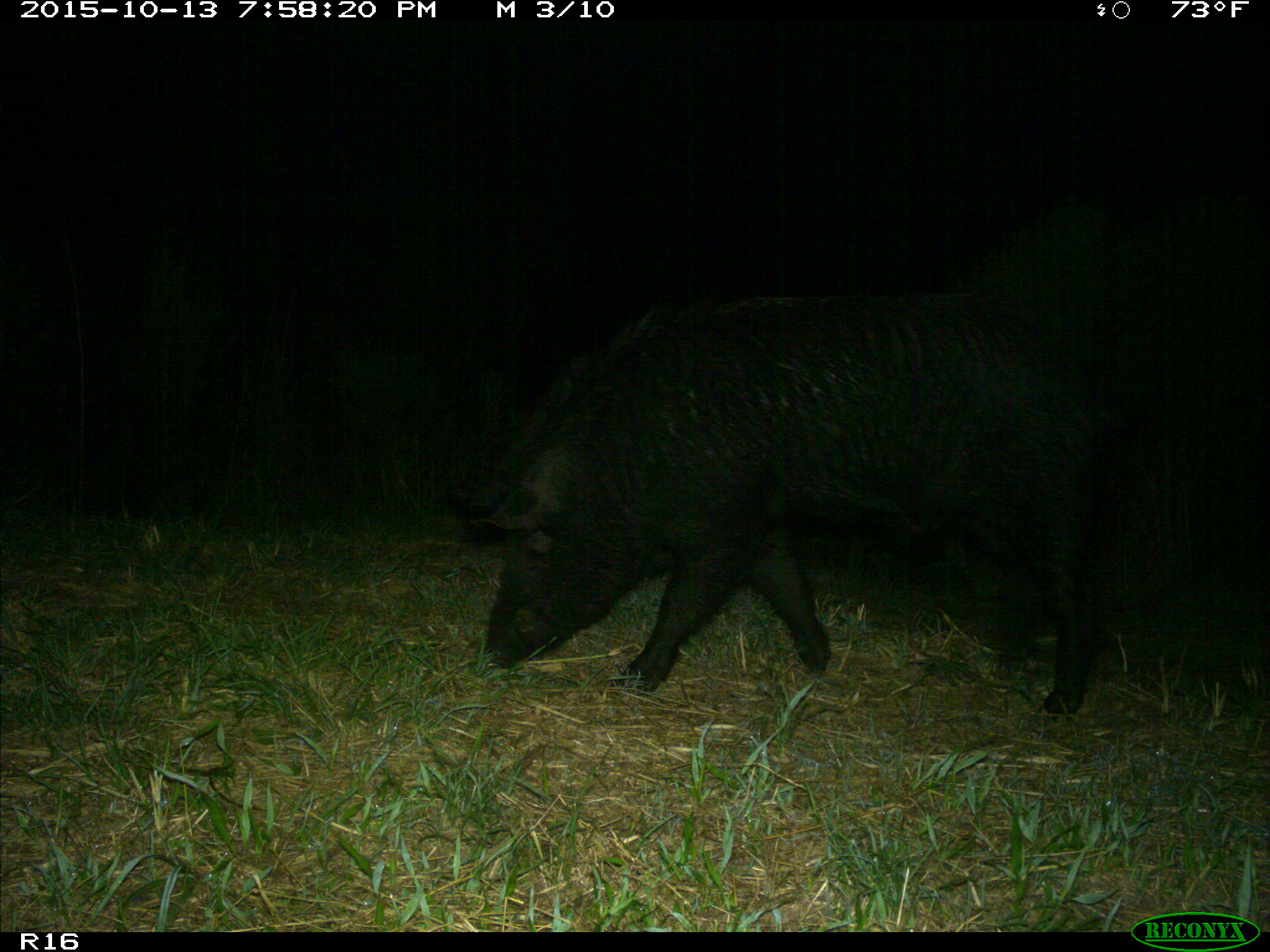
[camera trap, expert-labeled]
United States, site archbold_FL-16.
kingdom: Animalia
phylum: Chordata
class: Mammalia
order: Artiodactyla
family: Suidae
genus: Sus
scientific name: Sus scrofa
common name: wild boar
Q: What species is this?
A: Sus scrofa (wild boar).